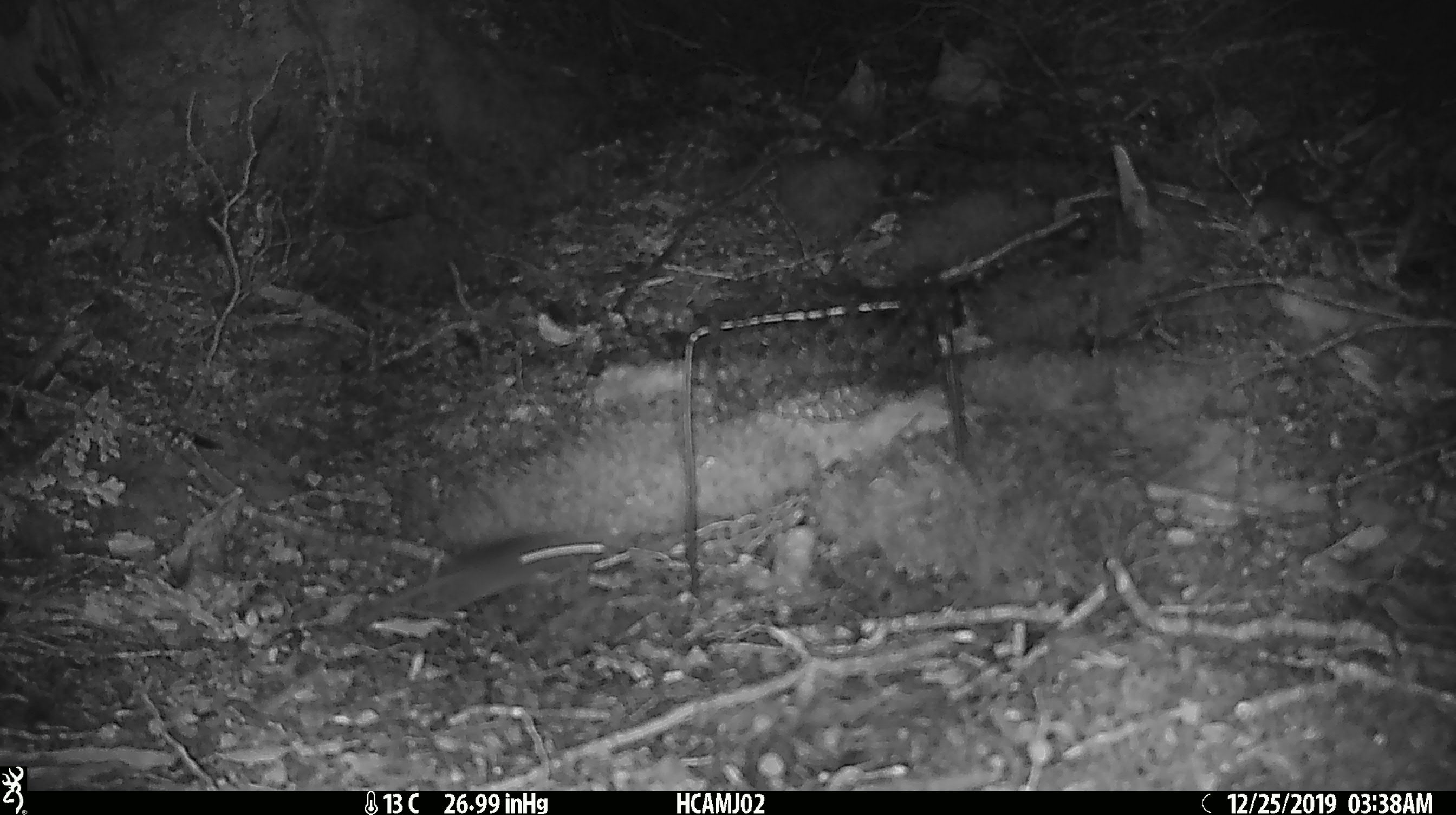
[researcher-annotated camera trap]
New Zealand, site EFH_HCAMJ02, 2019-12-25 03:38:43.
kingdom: Animalia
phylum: Chordata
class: Mammalia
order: Rodentia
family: Muridae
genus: Mus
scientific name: Mus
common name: mouse